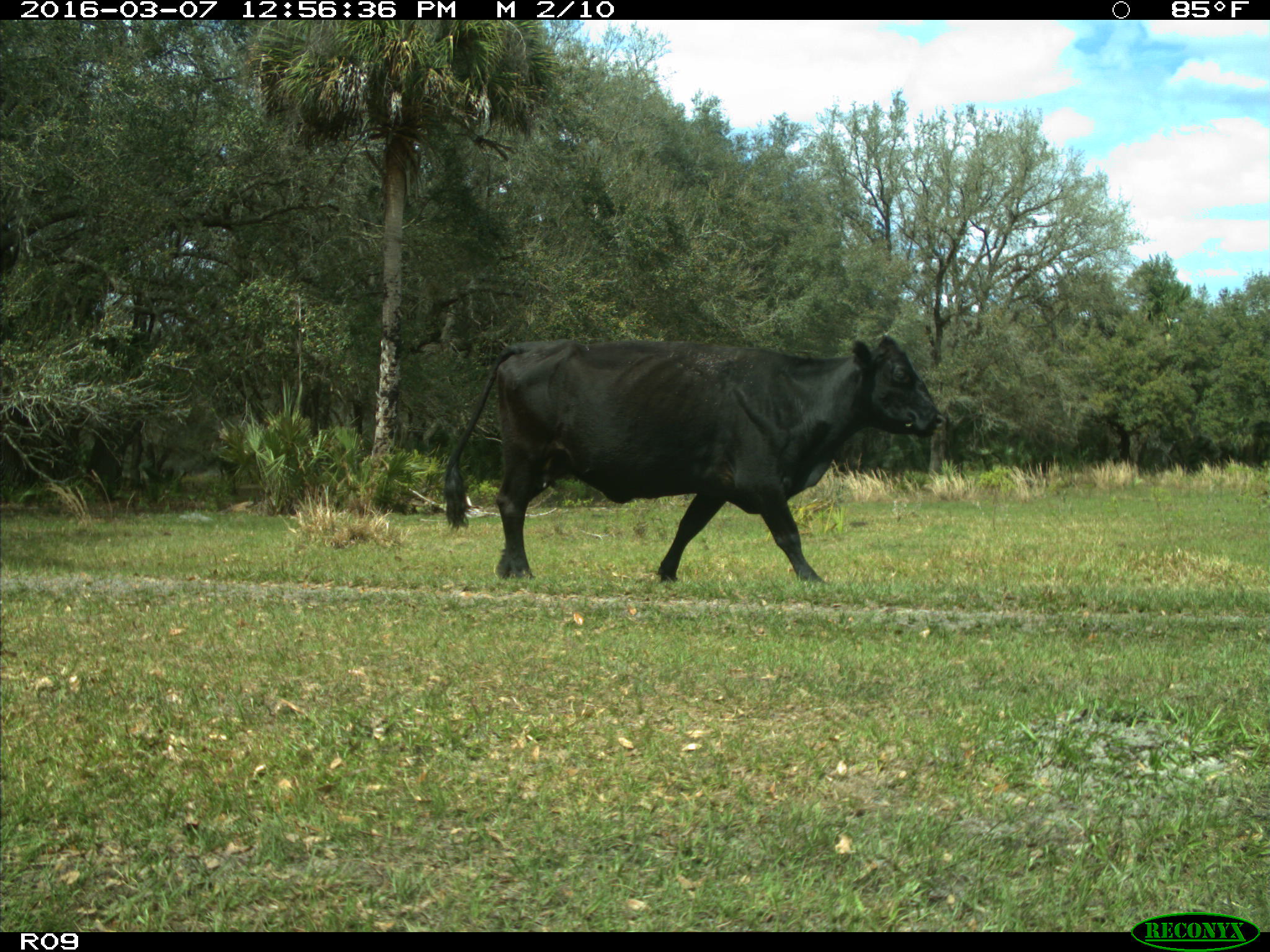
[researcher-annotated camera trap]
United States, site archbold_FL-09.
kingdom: Animalia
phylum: Chordata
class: Mammalia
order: Artiodactyla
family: Bovidae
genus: Bos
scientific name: Bos taurus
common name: domestic cow